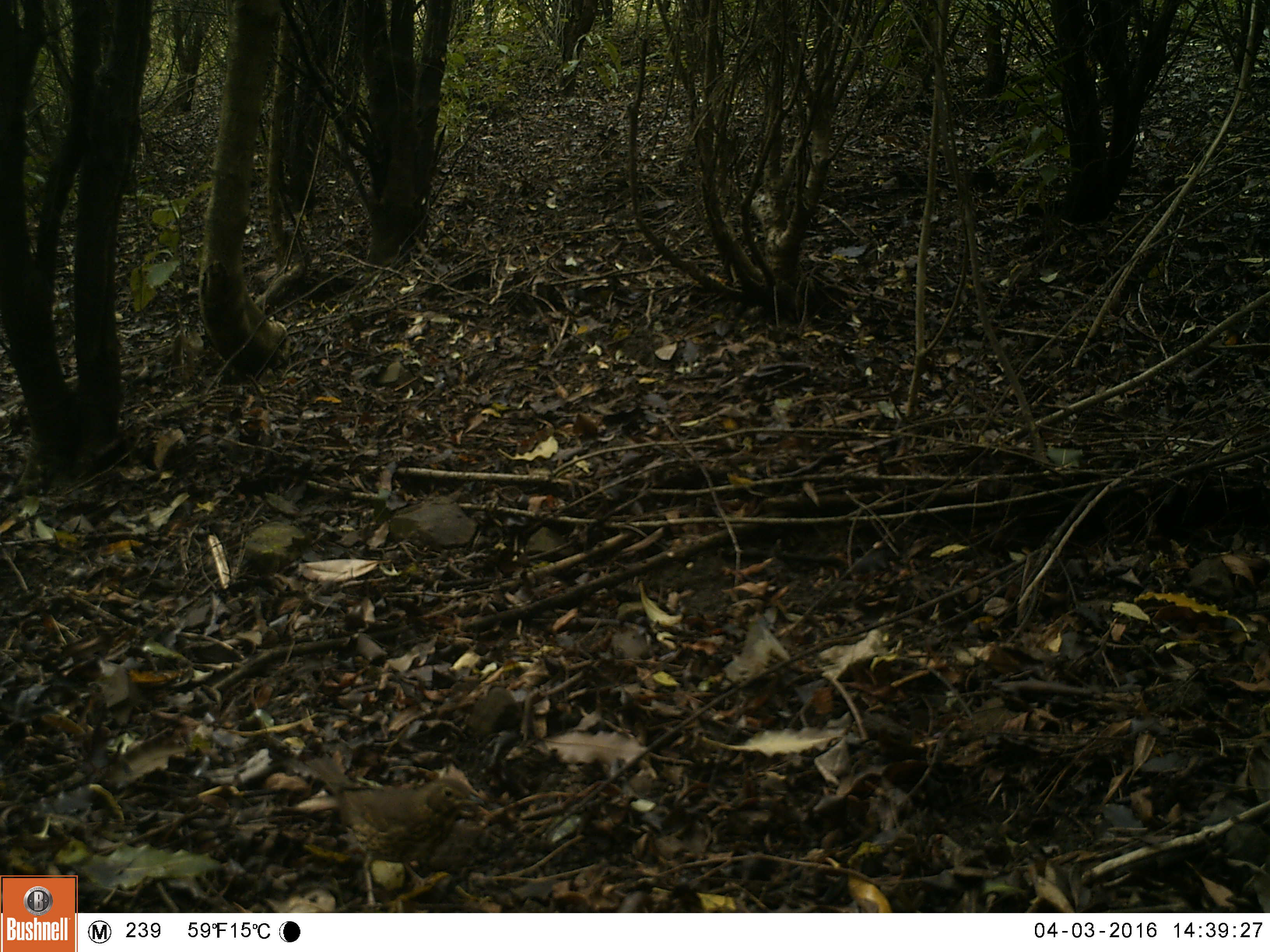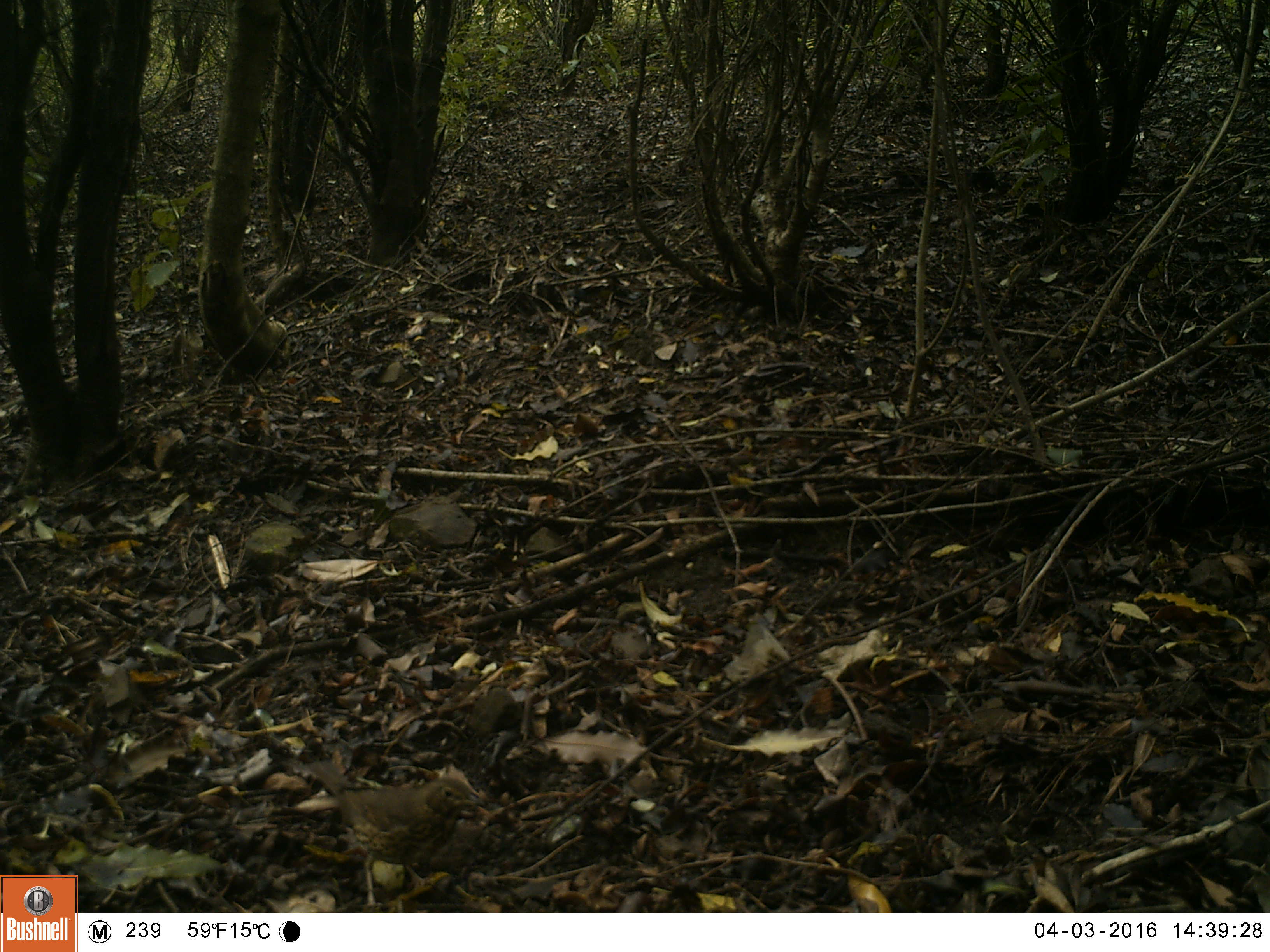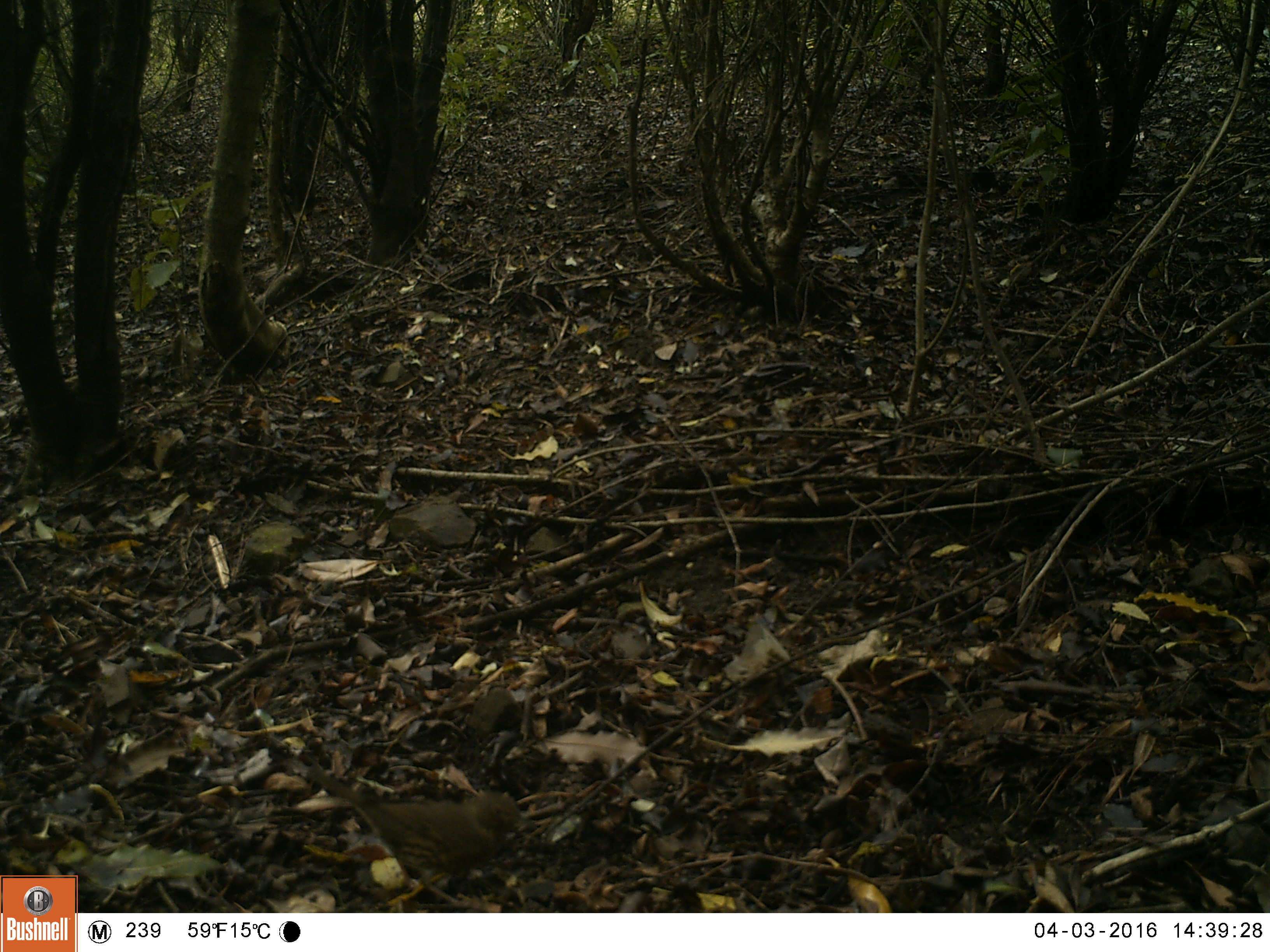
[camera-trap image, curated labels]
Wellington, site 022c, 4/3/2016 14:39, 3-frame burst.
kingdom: Animalia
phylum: Chordata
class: Aves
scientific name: Aves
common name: bird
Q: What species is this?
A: Bird (Aves).